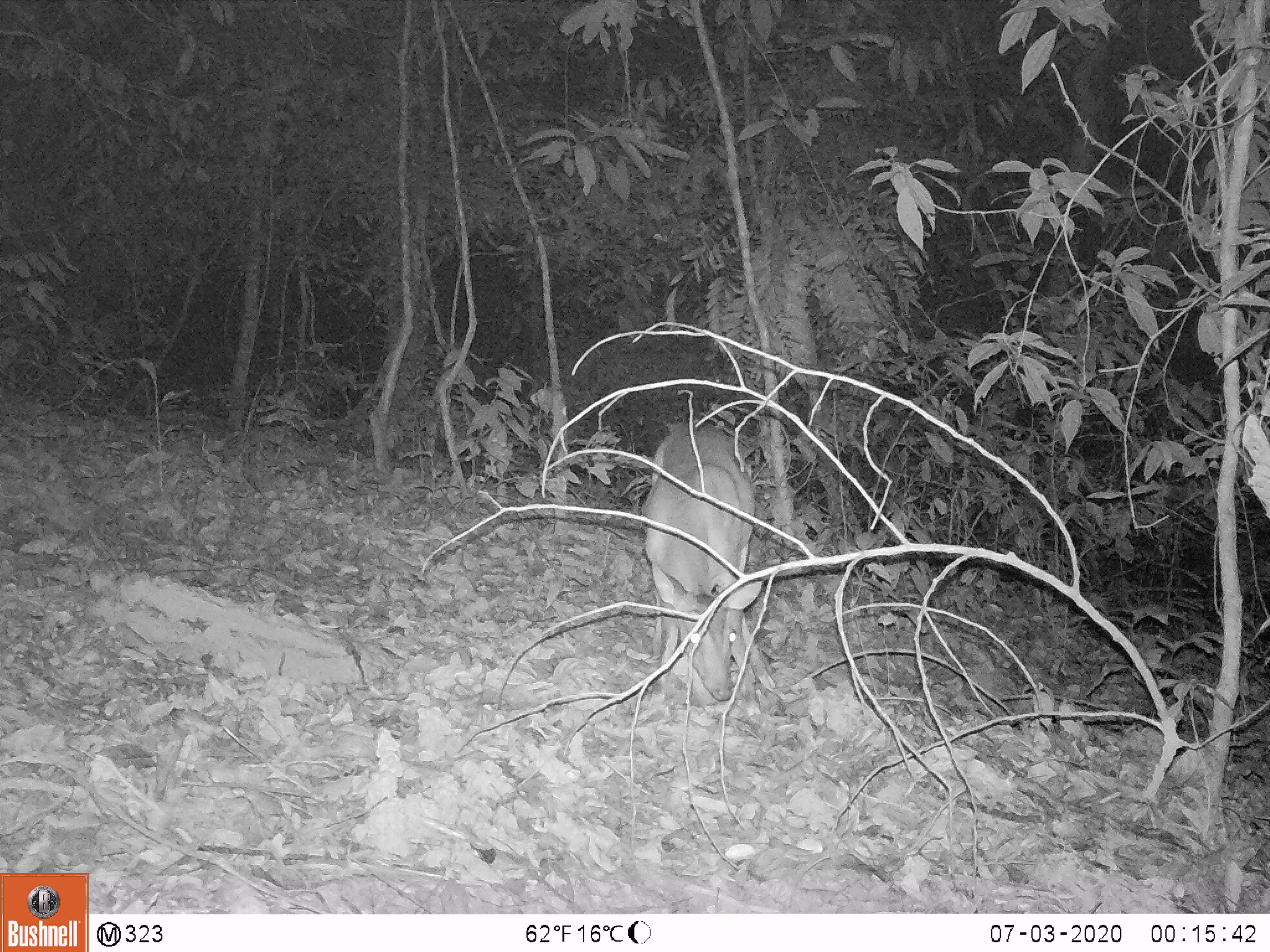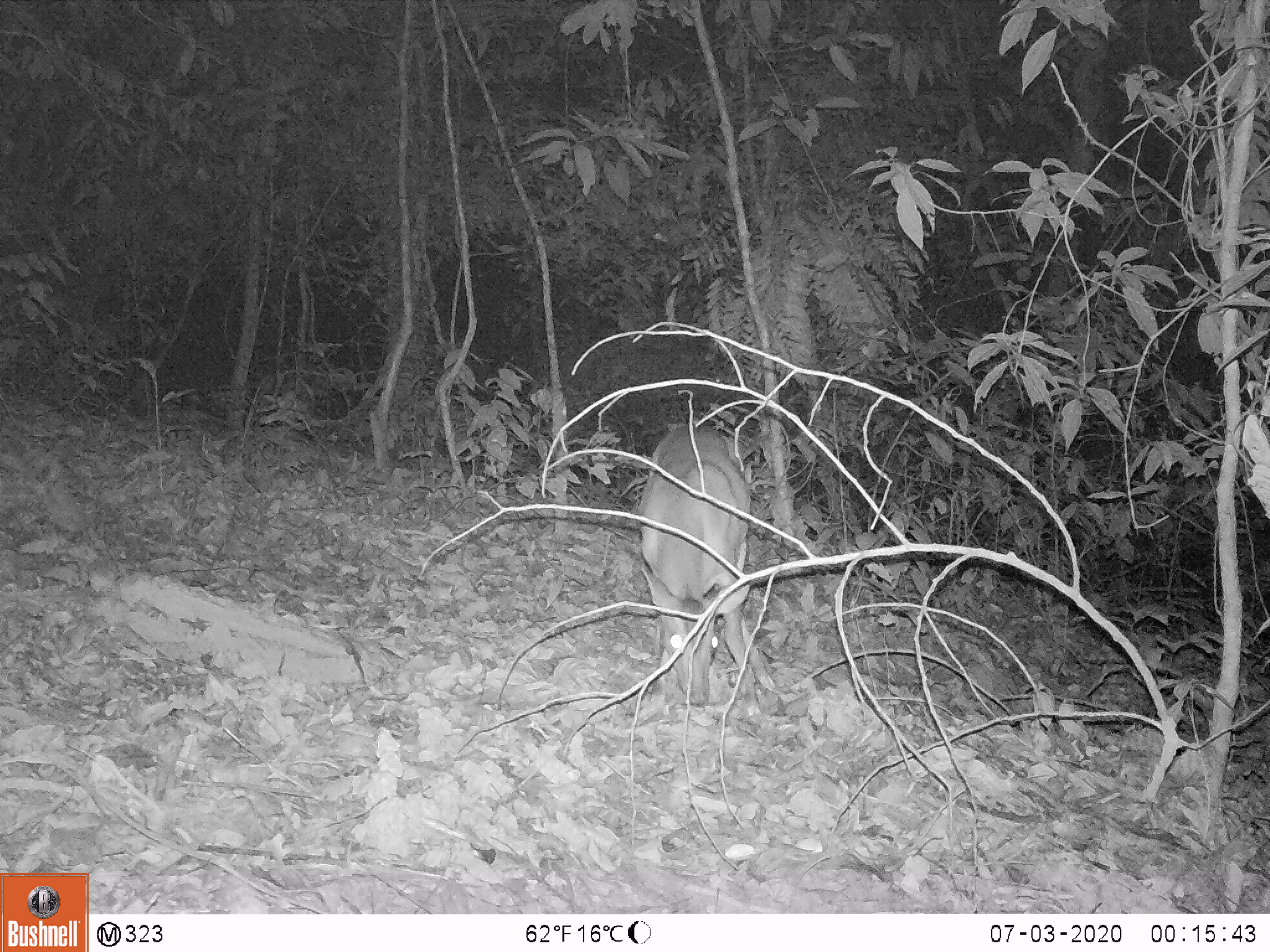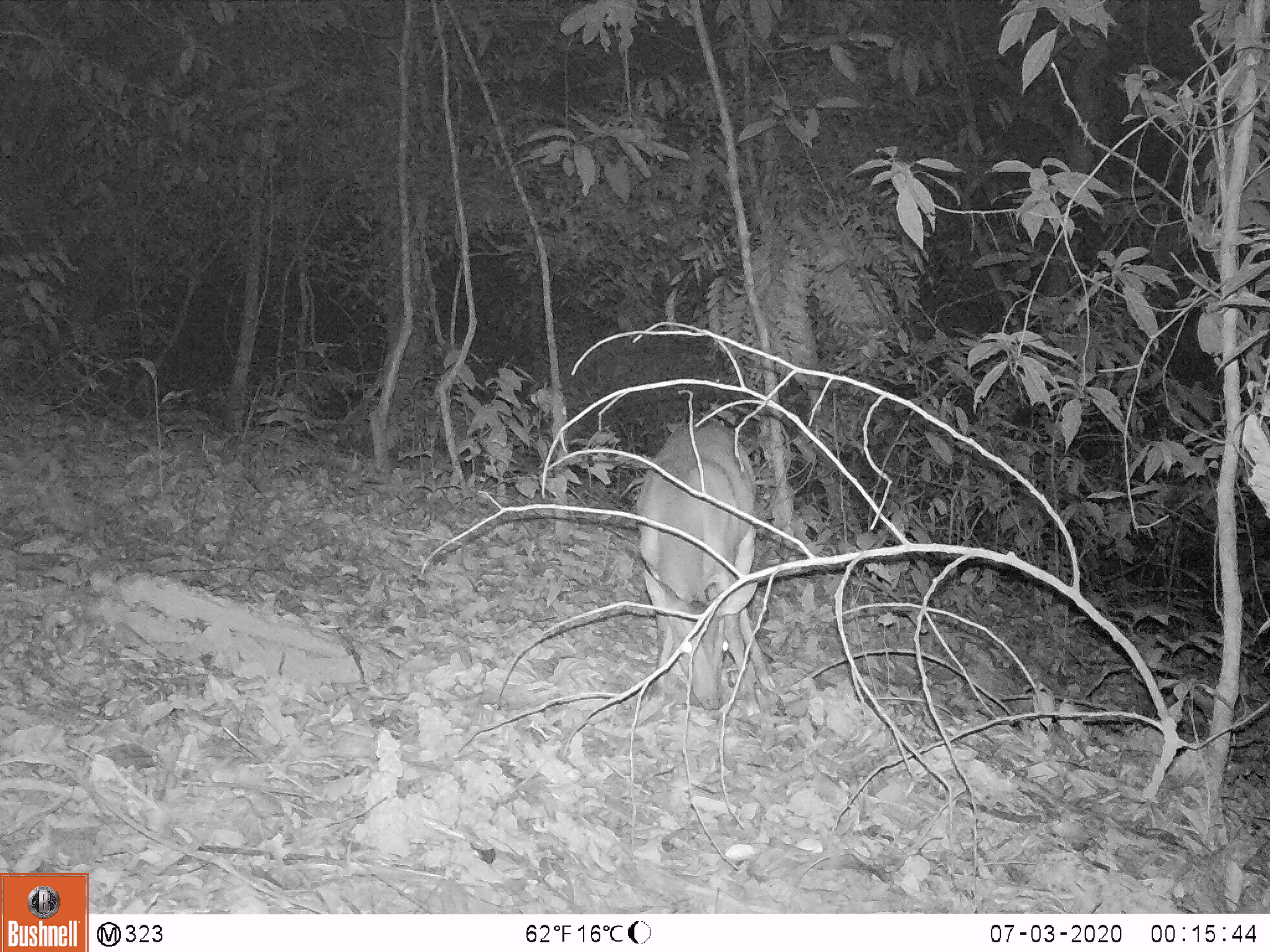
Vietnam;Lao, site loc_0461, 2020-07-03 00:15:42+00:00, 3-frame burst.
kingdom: Animalia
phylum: Chordata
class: Mammalia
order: Artiodactyla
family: Cervidae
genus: Muntiacus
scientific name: Muntiacus vuquangensis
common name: large-antlered muntjac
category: large antlered muntjac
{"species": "large antlered muntjac (large-antlered muntjac) (Muntiacus vuquangensis)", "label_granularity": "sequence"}